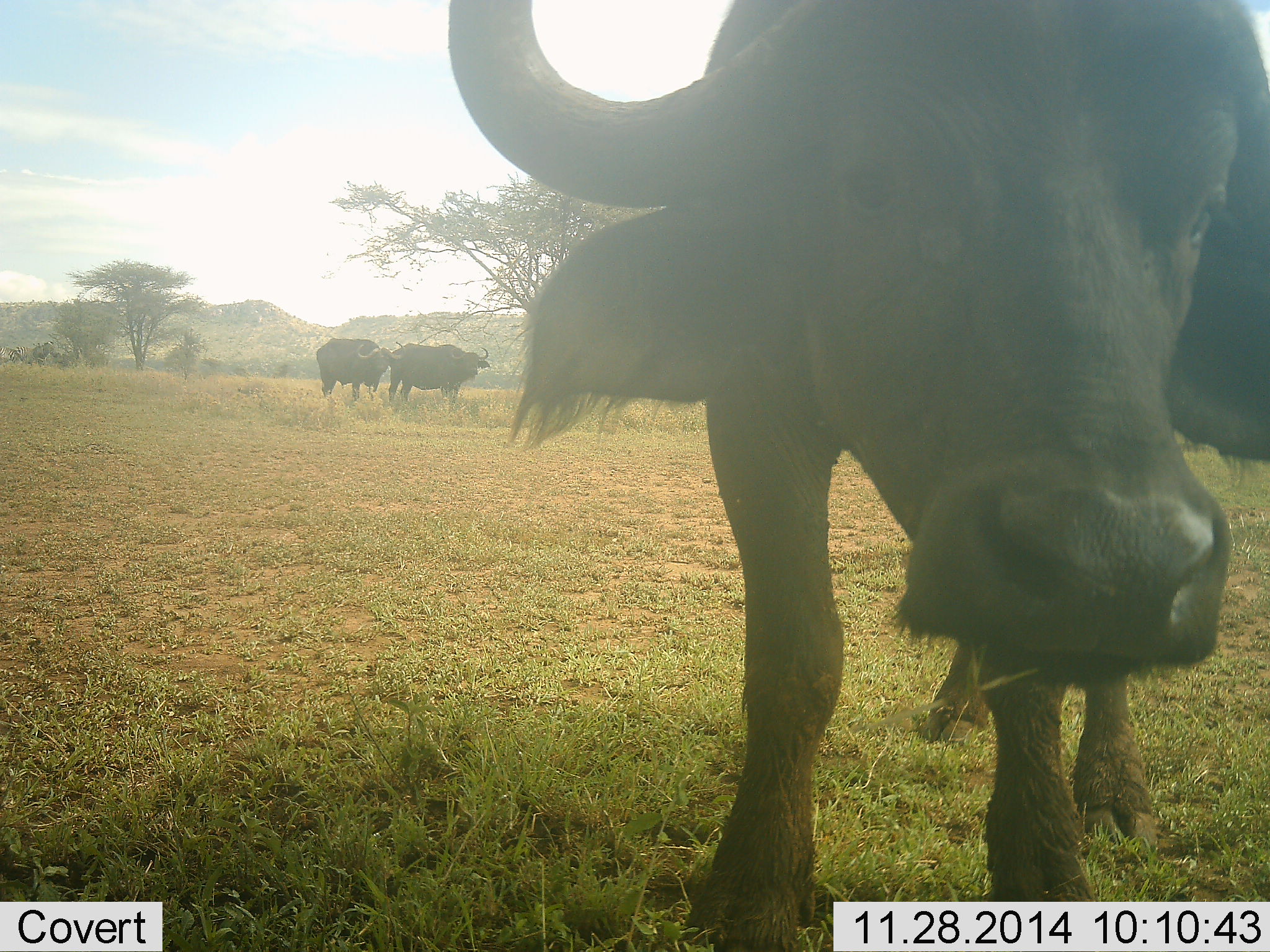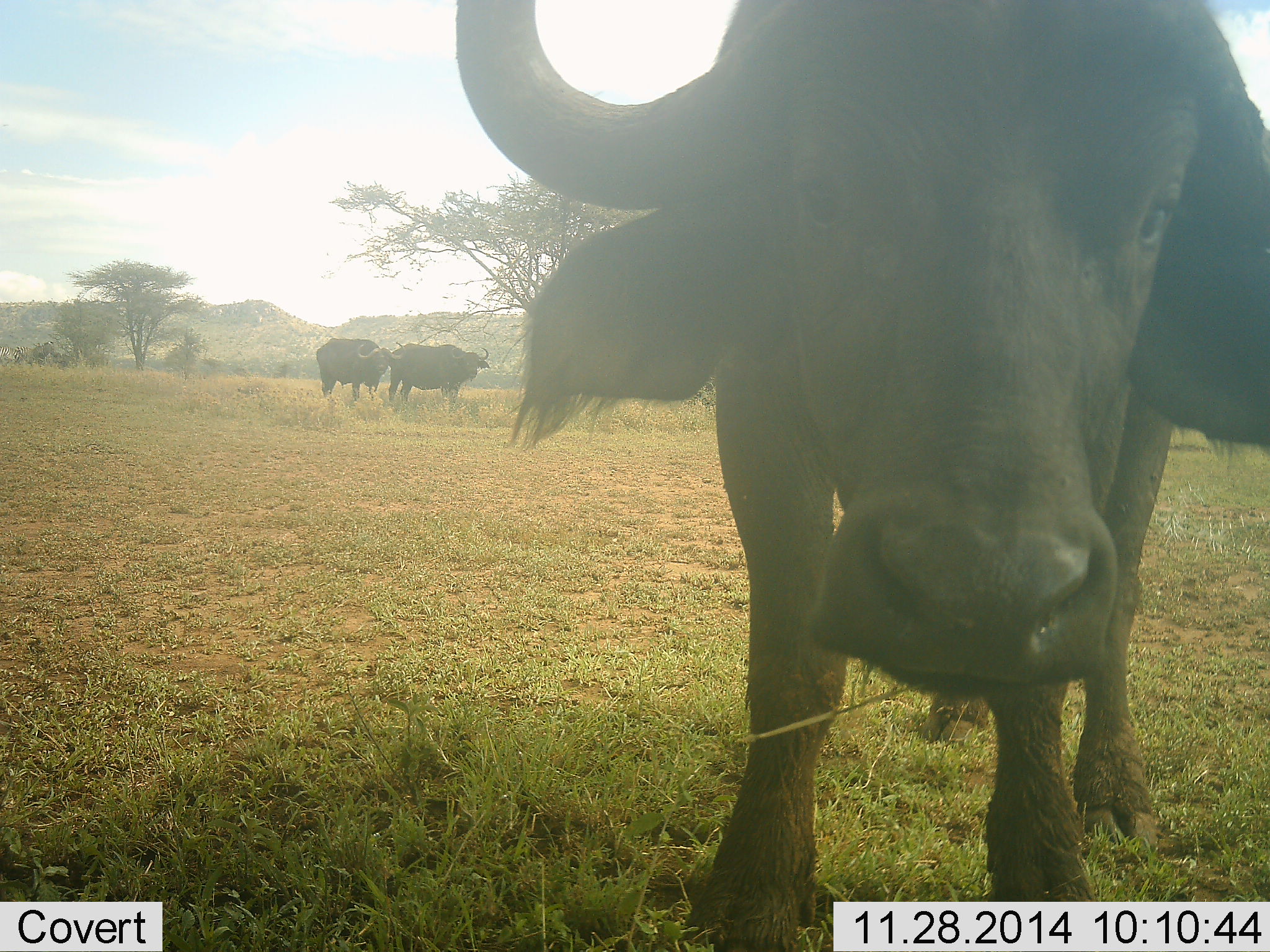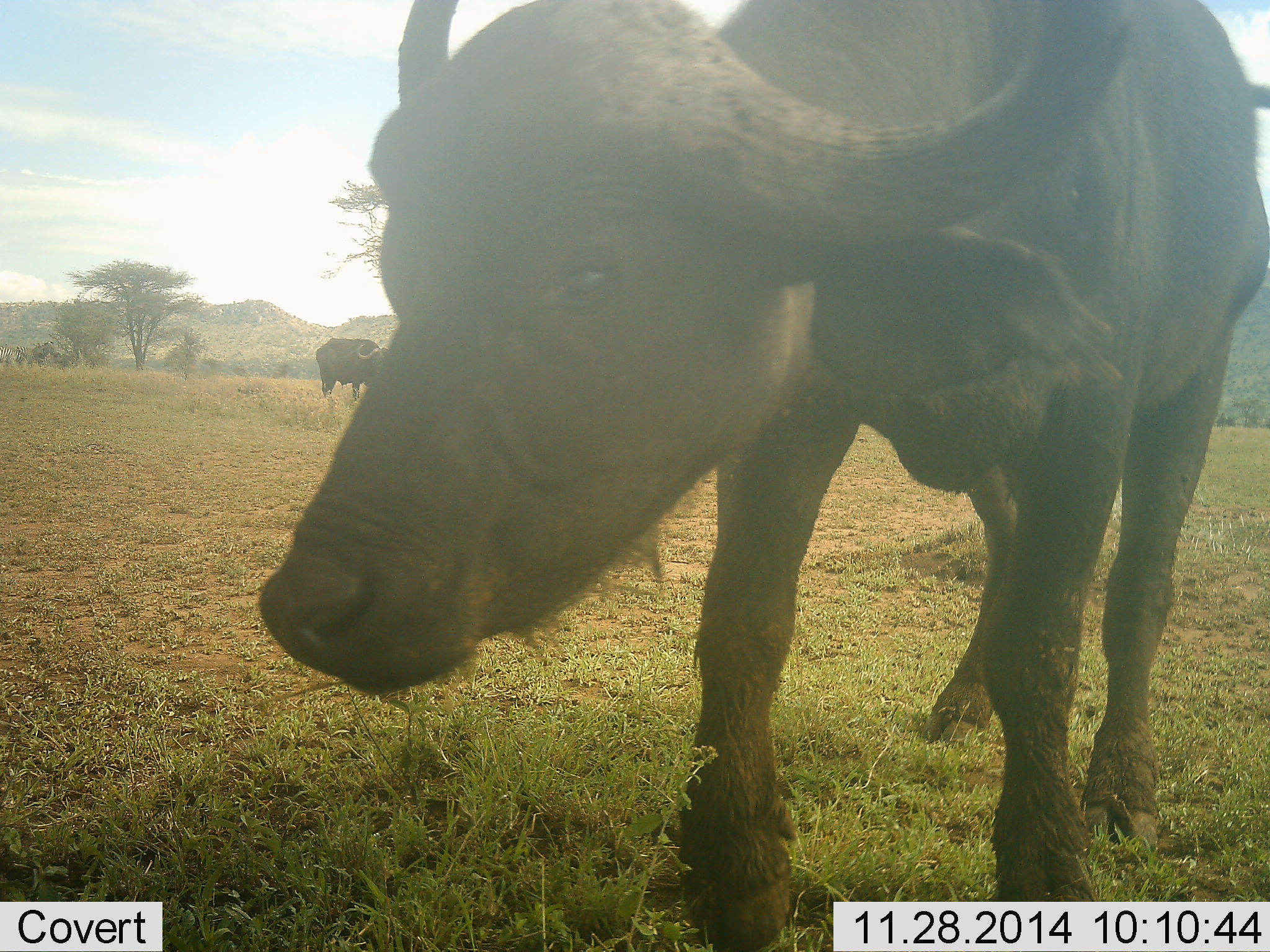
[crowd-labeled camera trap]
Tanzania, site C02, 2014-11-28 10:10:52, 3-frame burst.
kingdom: Animalia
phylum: Chordata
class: Mammalia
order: Artiodactyla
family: Bovidae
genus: Syncerus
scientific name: Syncerus caffer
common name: cape buffalo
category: buffalo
Buffalo (cape buffalo) (Syncerus caffer), count 3. Behavior (volunteer vote fractions): standing 91%, resting 0%, moving 18%, interacting 27%. Young present (vote fraction): 0%. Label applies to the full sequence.